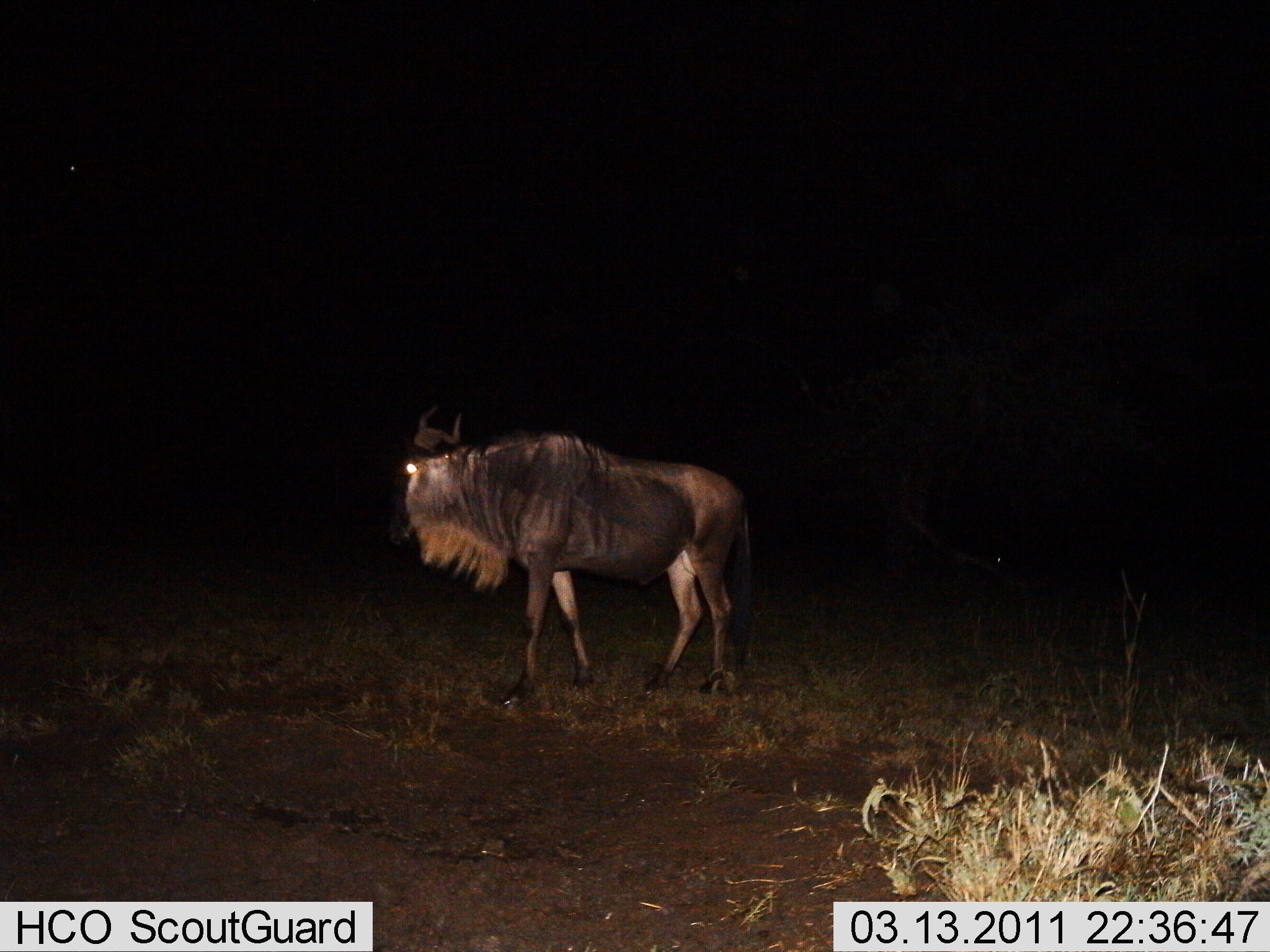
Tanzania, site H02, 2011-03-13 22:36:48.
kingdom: Animalia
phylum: Chordata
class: Mammalia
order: Artiodactyla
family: Bovidae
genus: Connochaetes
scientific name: Connochaetes taurinus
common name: blue wildebeest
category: wildebeest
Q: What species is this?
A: Wildebeest (blue wildebeest) (Connochaetes taurinus).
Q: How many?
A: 1.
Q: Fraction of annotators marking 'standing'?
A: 83%.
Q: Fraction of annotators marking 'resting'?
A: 0%.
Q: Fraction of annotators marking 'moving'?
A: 17%.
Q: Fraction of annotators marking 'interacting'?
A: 0%.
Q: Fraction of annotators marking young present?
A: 0%.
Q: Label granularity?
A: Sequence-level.